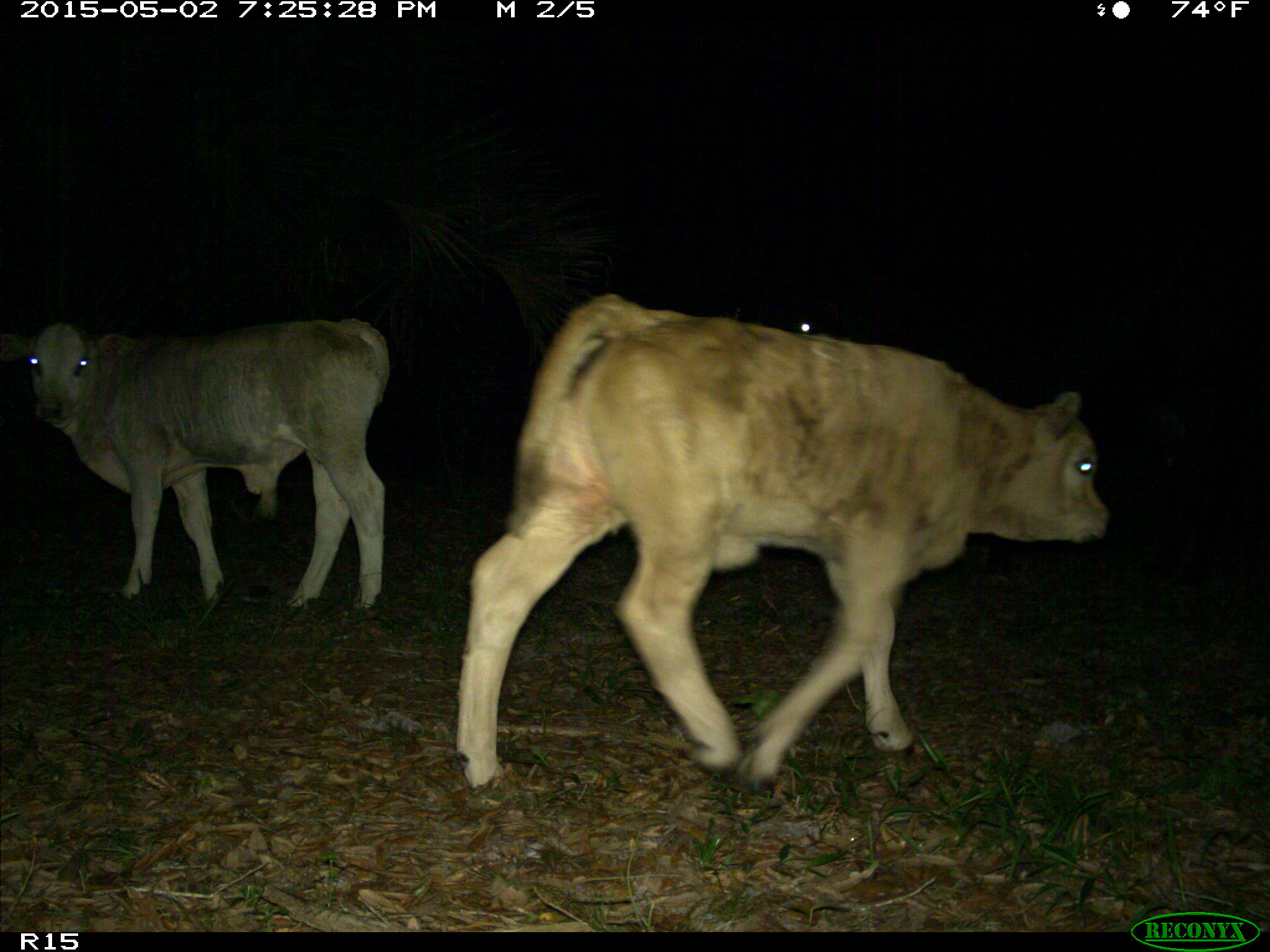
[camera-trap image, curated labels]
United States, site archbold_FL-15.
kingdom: Animalia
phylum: Chordata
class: Mammalia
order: Artiodactyla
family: Bovidae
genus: Bos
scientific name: Bos taurus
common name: domestic cow